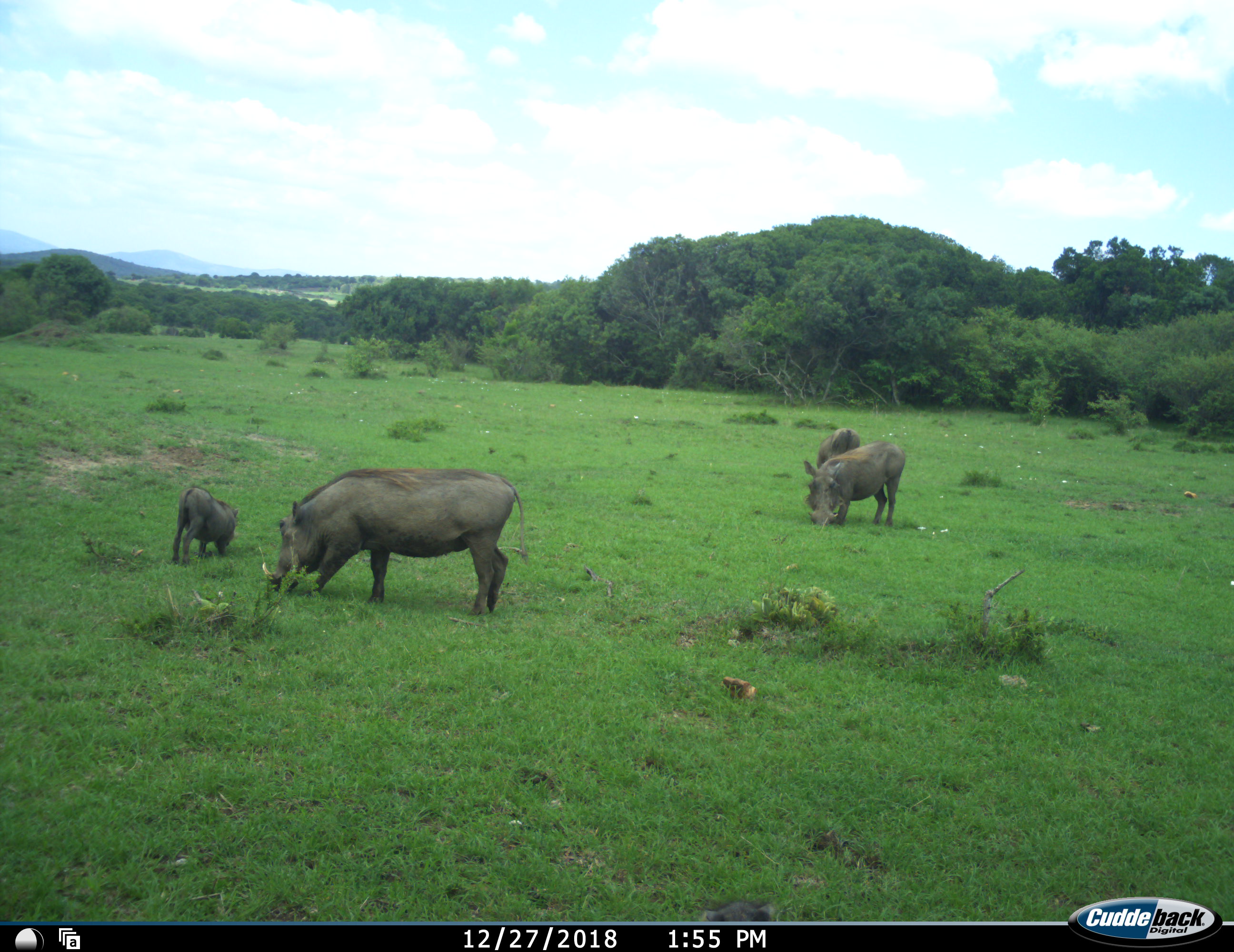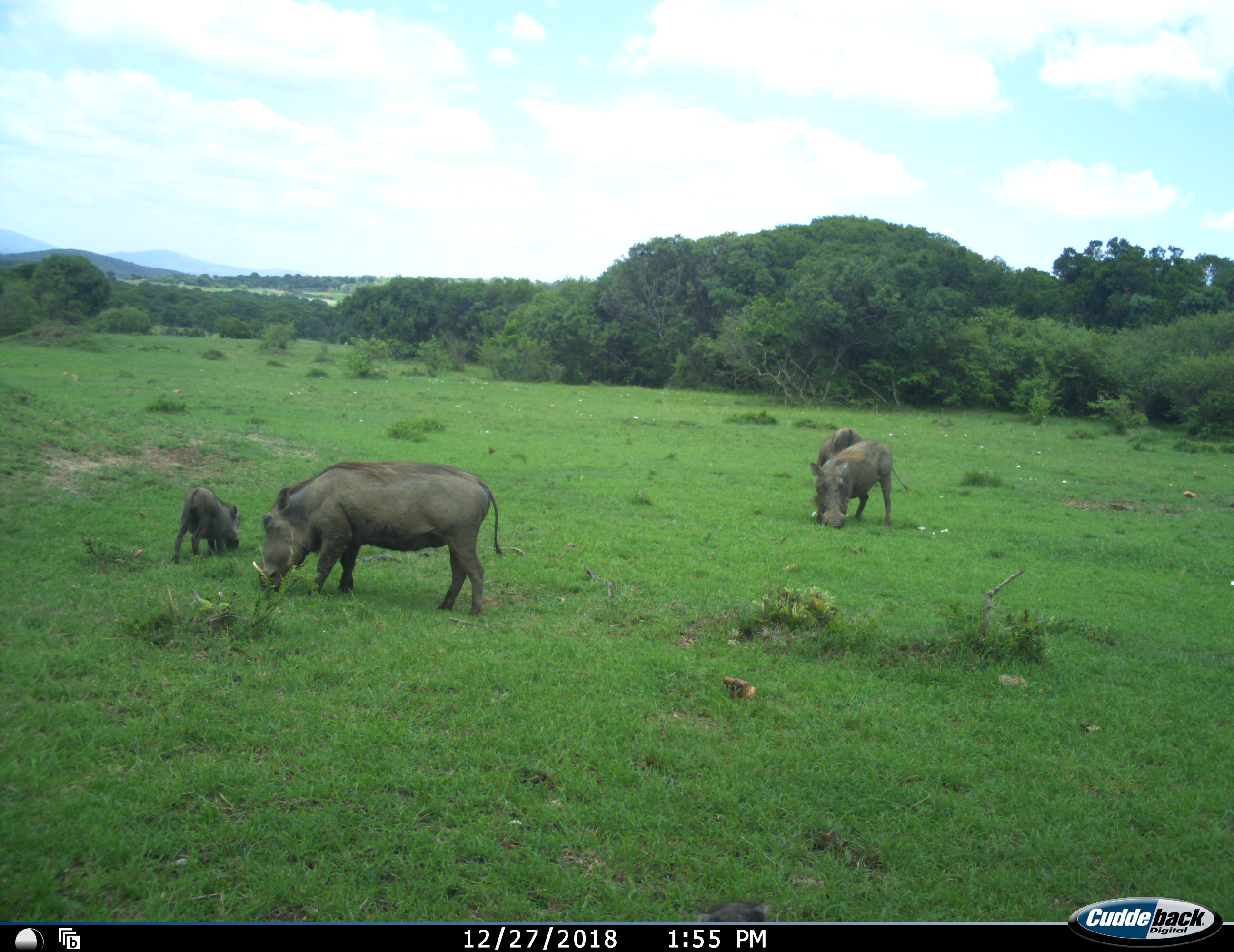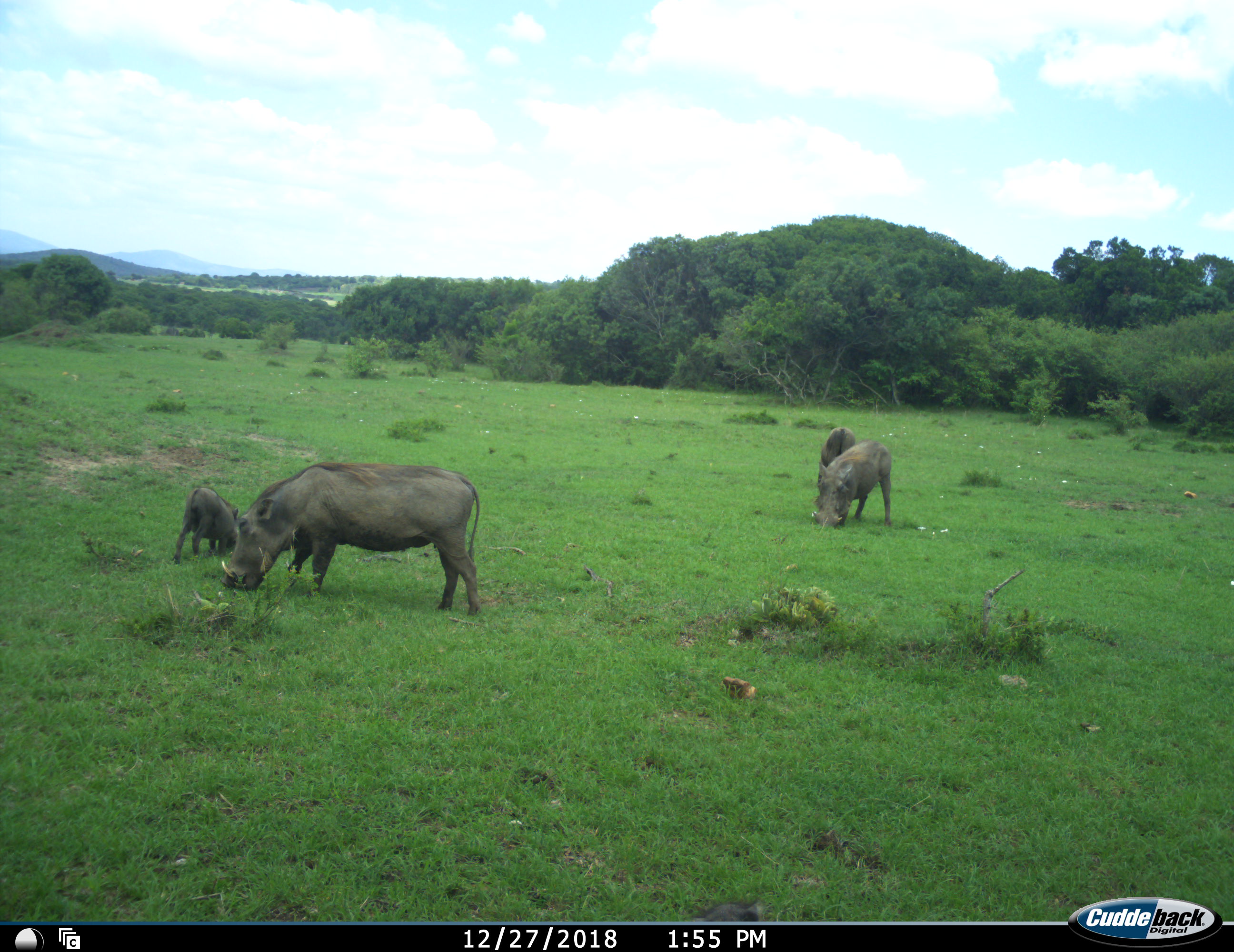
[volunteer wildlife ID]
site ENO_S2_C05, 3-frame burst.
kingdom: Animalia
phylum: Chordata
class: Mammalia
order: Artiodactyla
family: Suidae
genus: Phacochoerus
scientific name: Phacochoerus africanus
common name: warthog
Warthog (Phacochoerus africanus), count 4. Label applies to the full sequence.